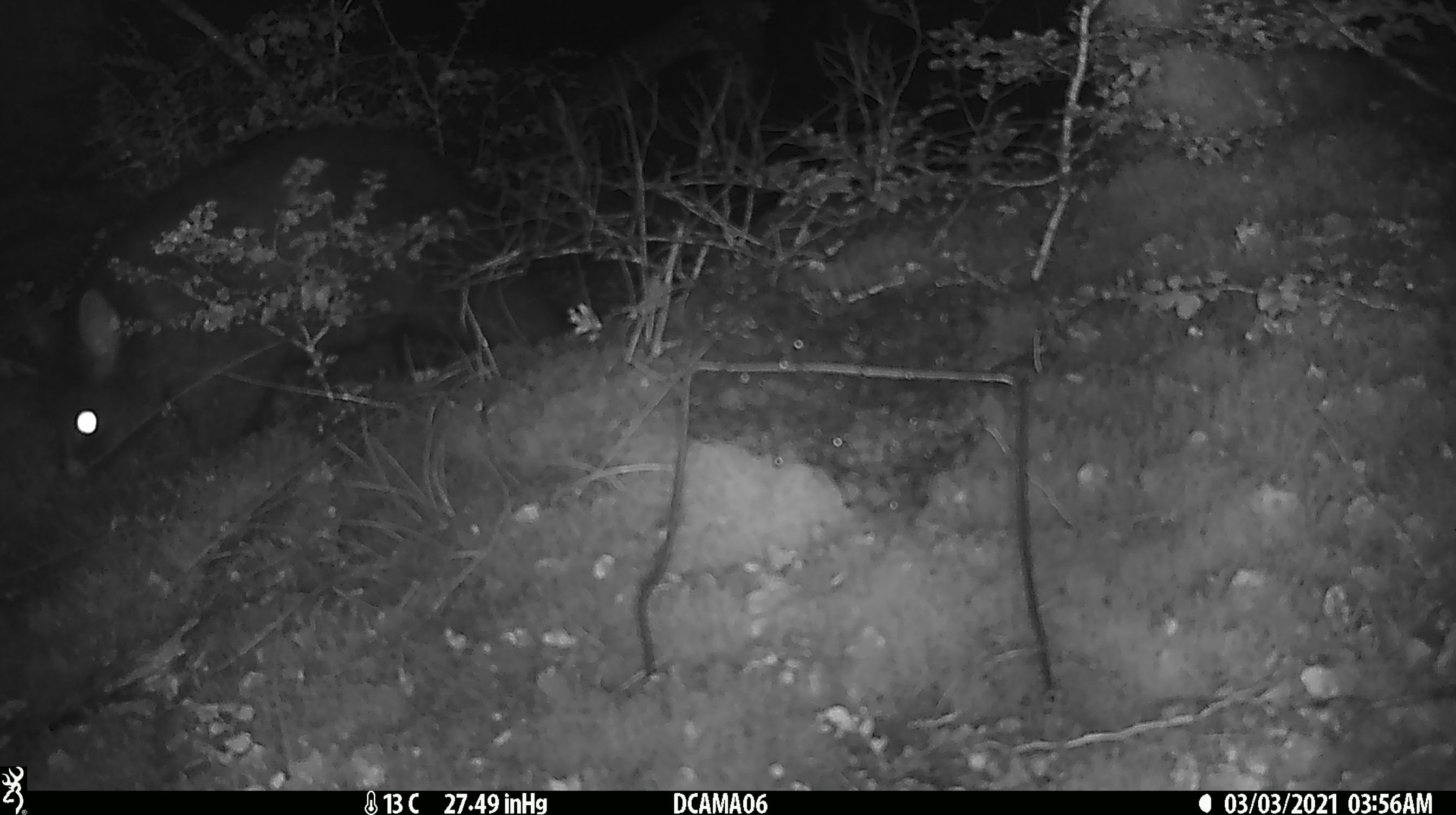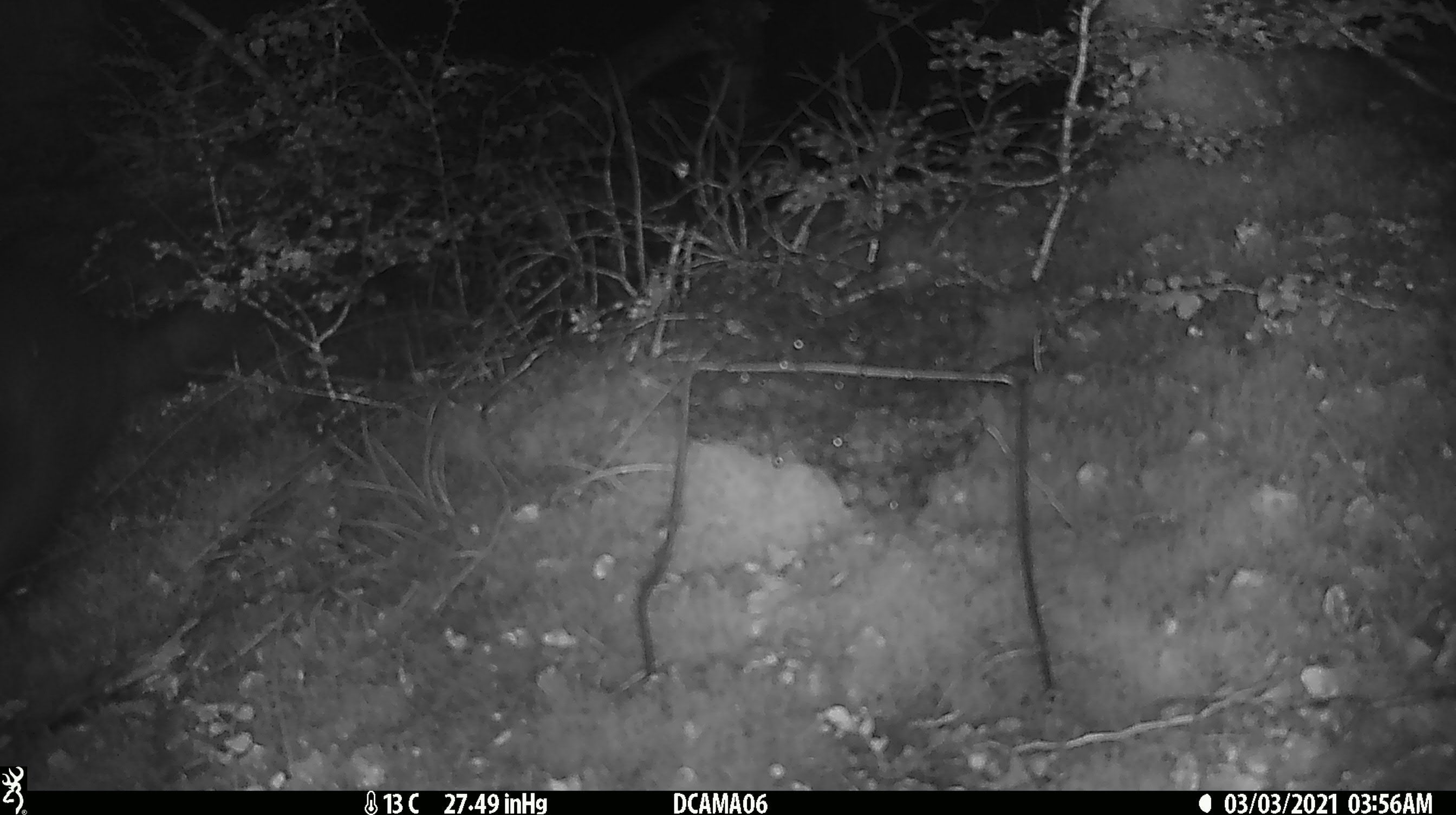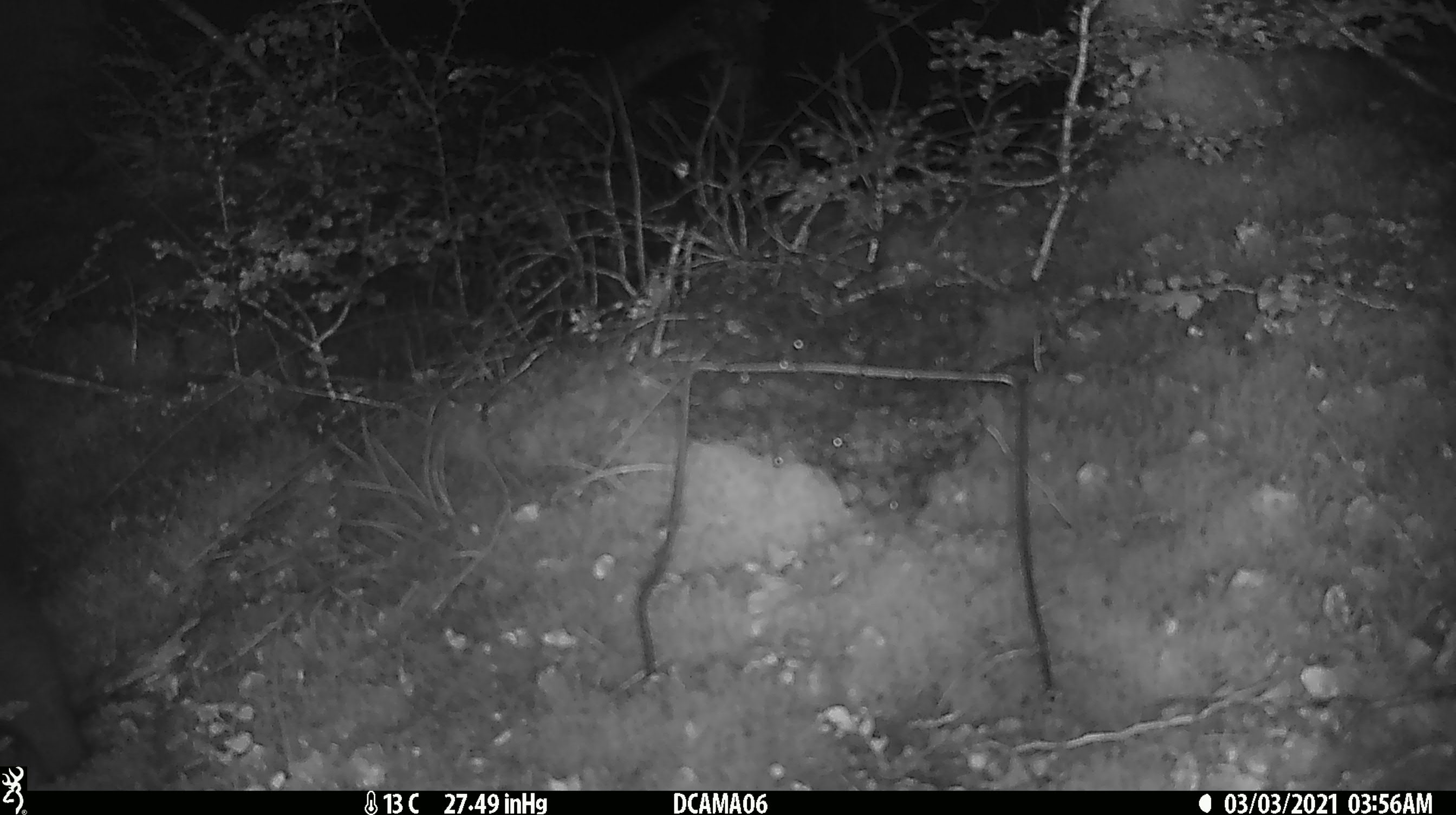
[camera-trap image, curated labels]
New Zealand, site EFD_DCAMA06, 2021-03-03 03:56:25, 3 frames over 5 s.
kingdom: Animalia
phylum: Chordata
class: Mammalia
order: Diprotodontia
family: Phalangeridae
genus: Trichosurus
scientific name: Trichosurus vulpecula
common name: common brushtail possum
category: possum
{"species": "possum (common brushtail possum) (Trichosurus vulpecula)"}